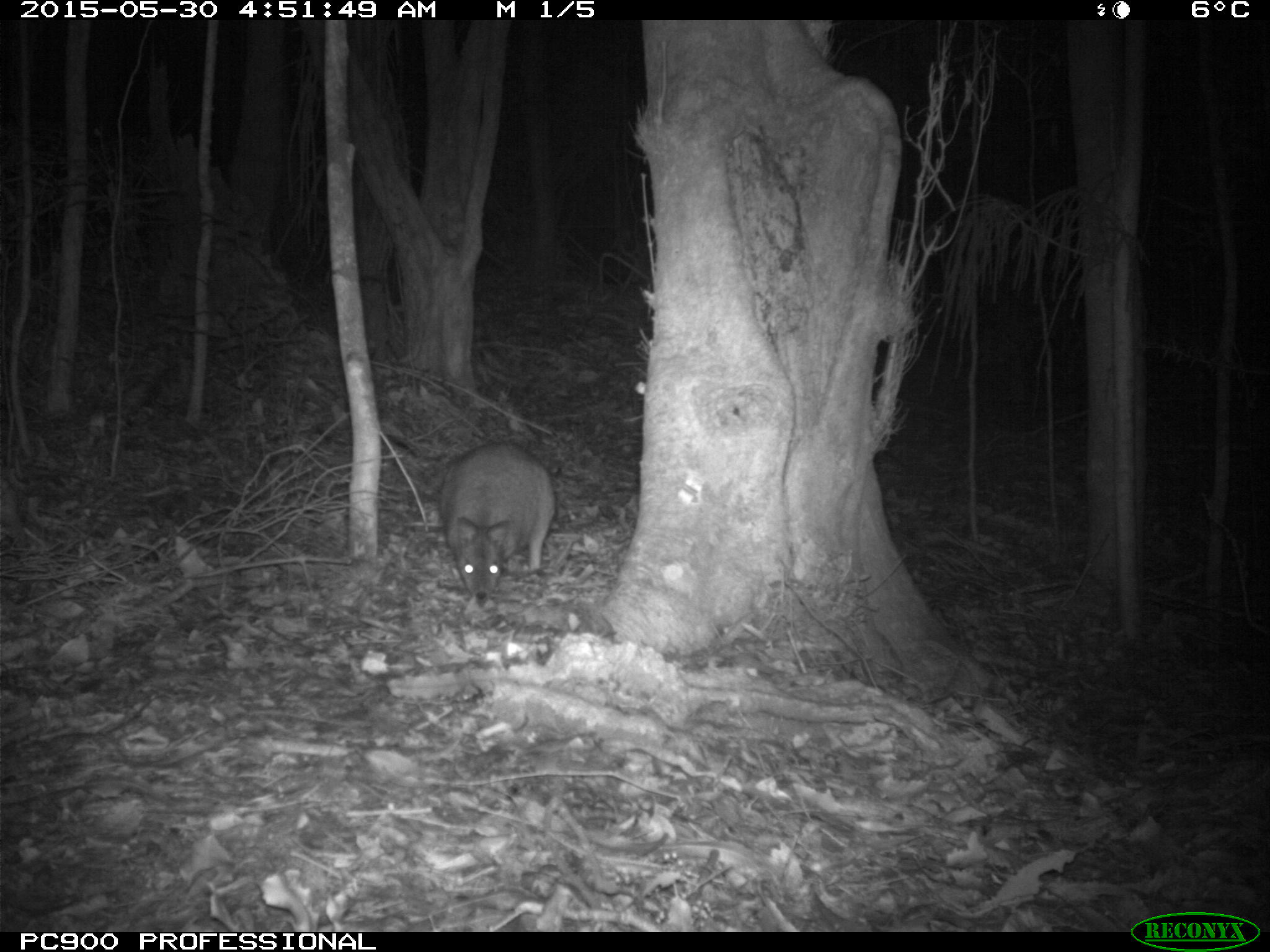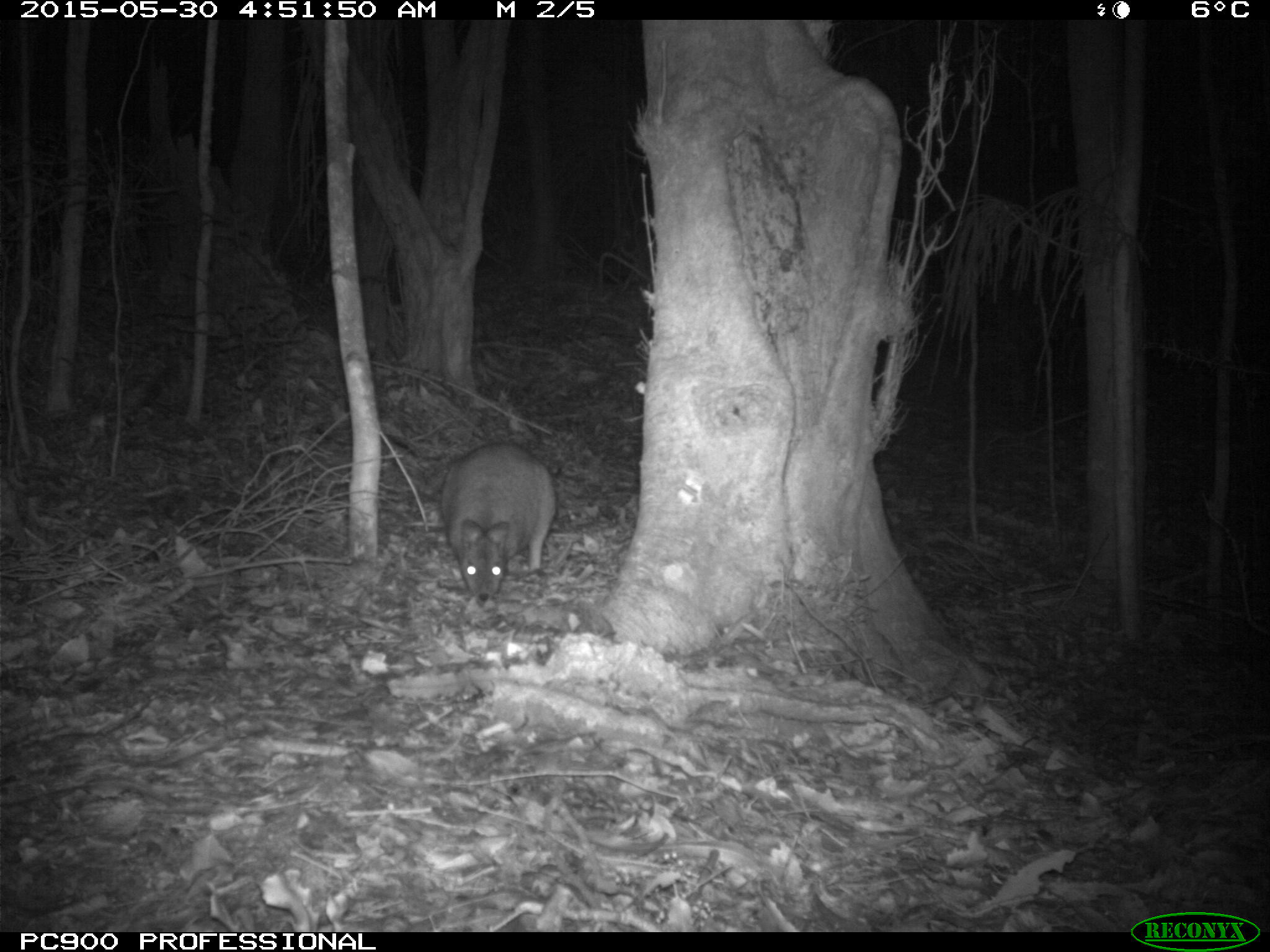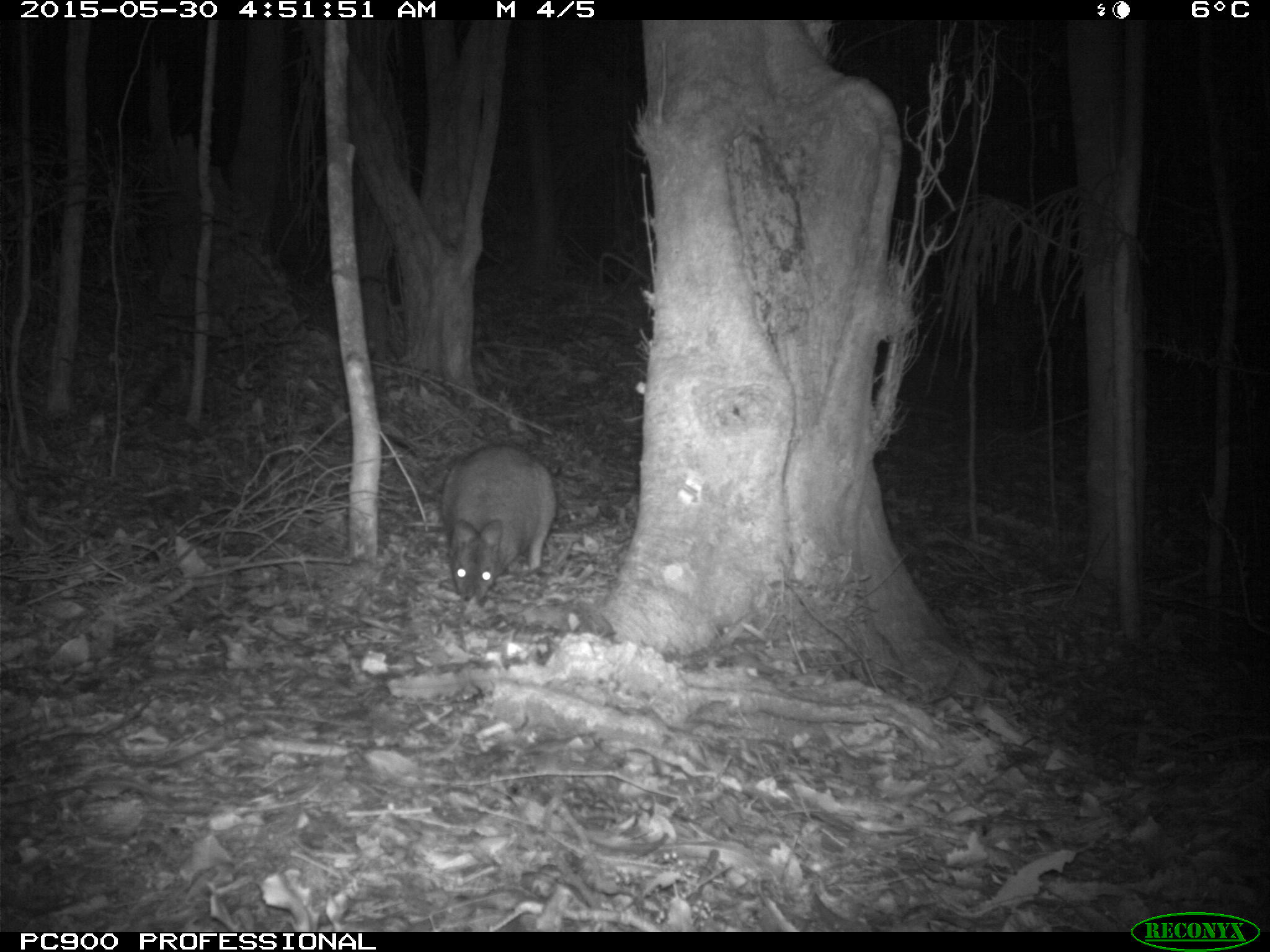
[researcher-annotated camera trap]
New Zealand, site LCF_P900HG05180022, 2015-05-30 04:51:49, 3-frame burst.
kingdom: Animalia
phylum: Chordata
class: Mammalia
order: Diprotodontia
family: Macropodidae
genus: Notamacropus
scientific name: Notamacropus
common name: wallaby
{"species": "wallaby (Notamacropus)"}